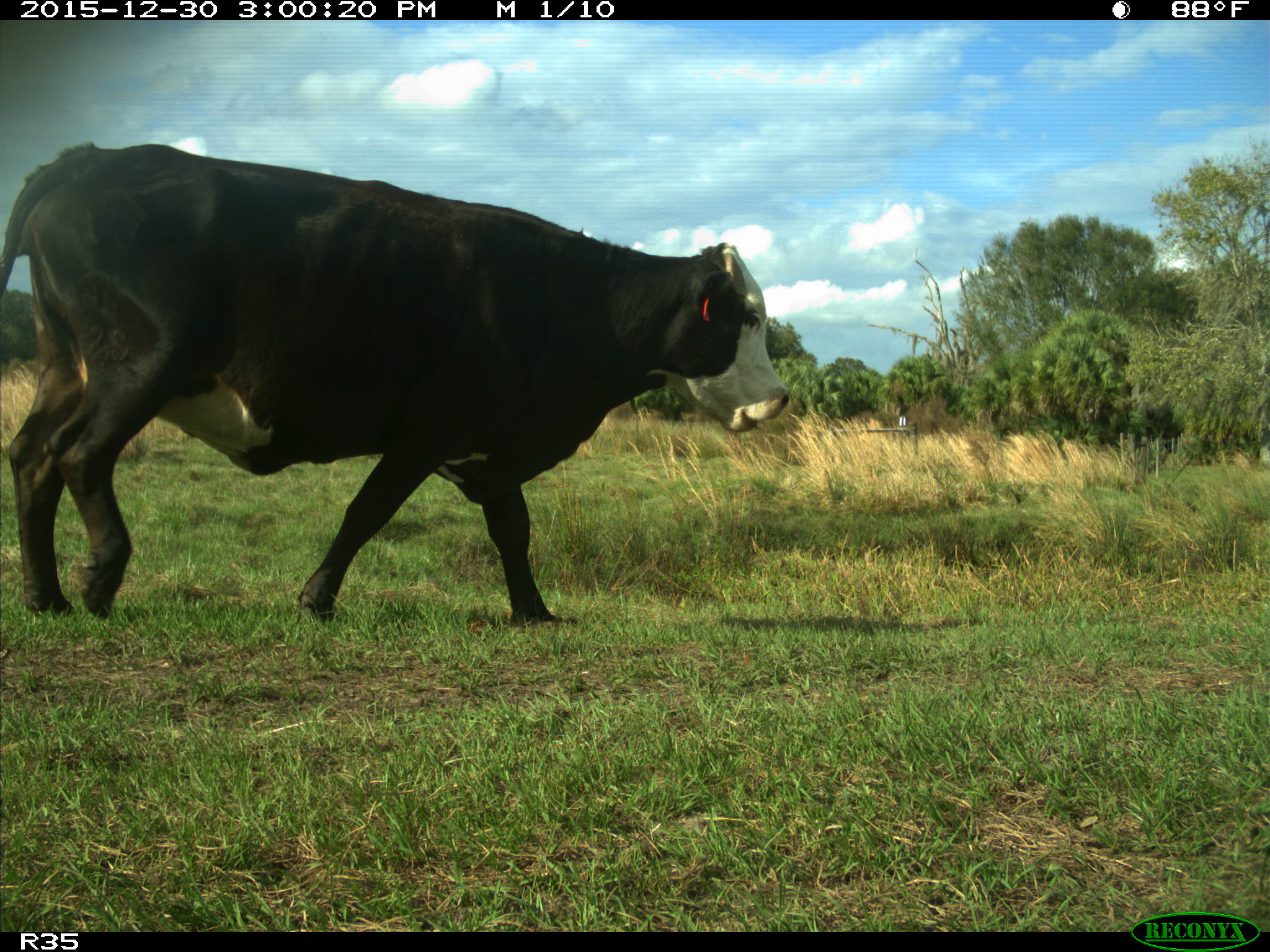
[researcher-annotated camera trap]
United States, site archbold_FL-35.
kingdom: Animalia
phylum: Chordata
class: Mammalia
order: Artiodactyla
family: Bovidae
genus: Bos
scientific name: Bos taurus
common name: domestic cow